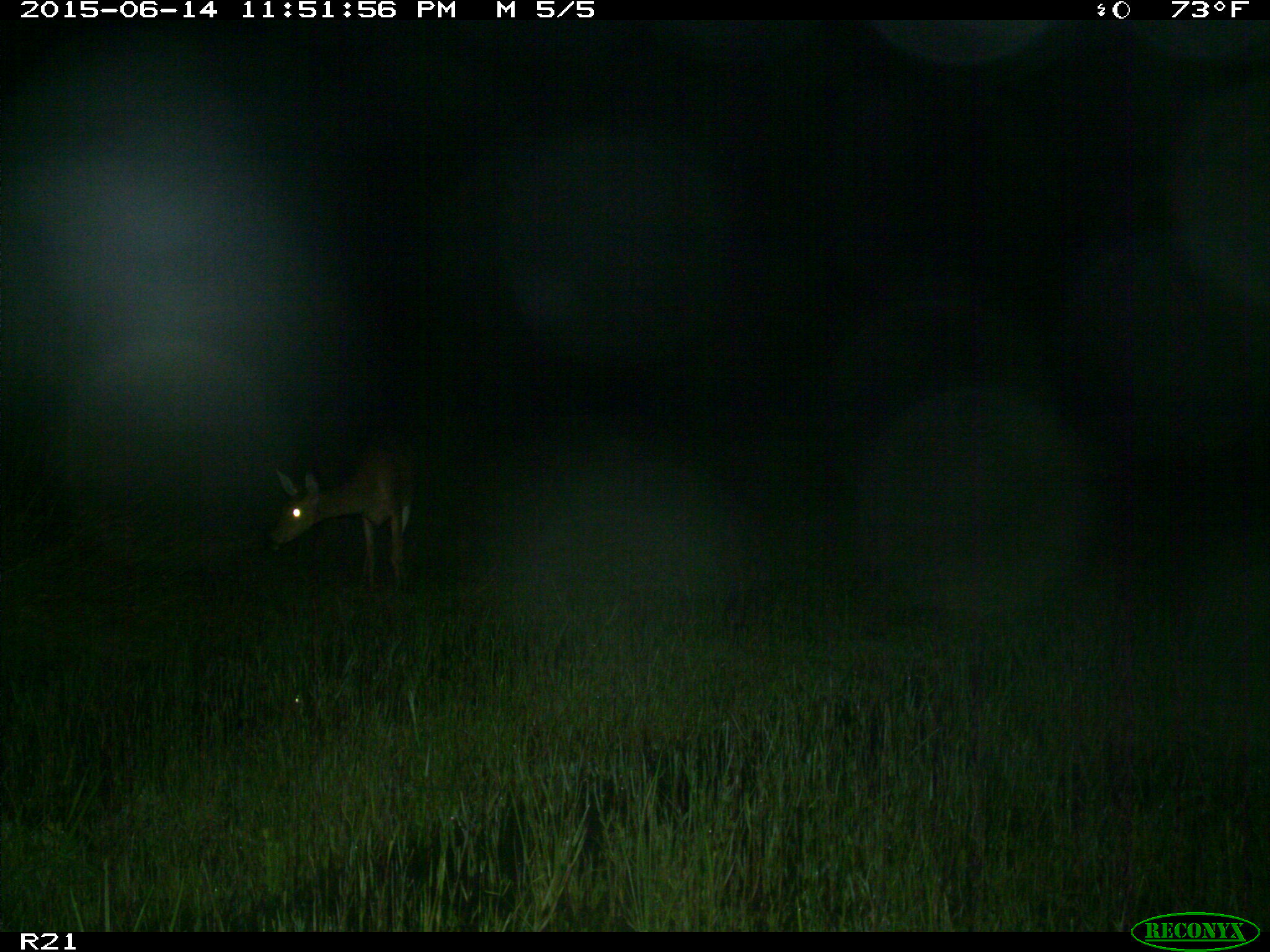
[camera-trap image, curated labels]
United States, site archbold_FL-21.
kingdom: Animalia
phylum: Chordata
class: Mammalia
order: Artiodactyla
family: Cervidae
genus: Odocoileus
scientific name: Odocoileus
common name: deer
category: unidentified deer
Unidentified deer (deer) (Odocoileus).